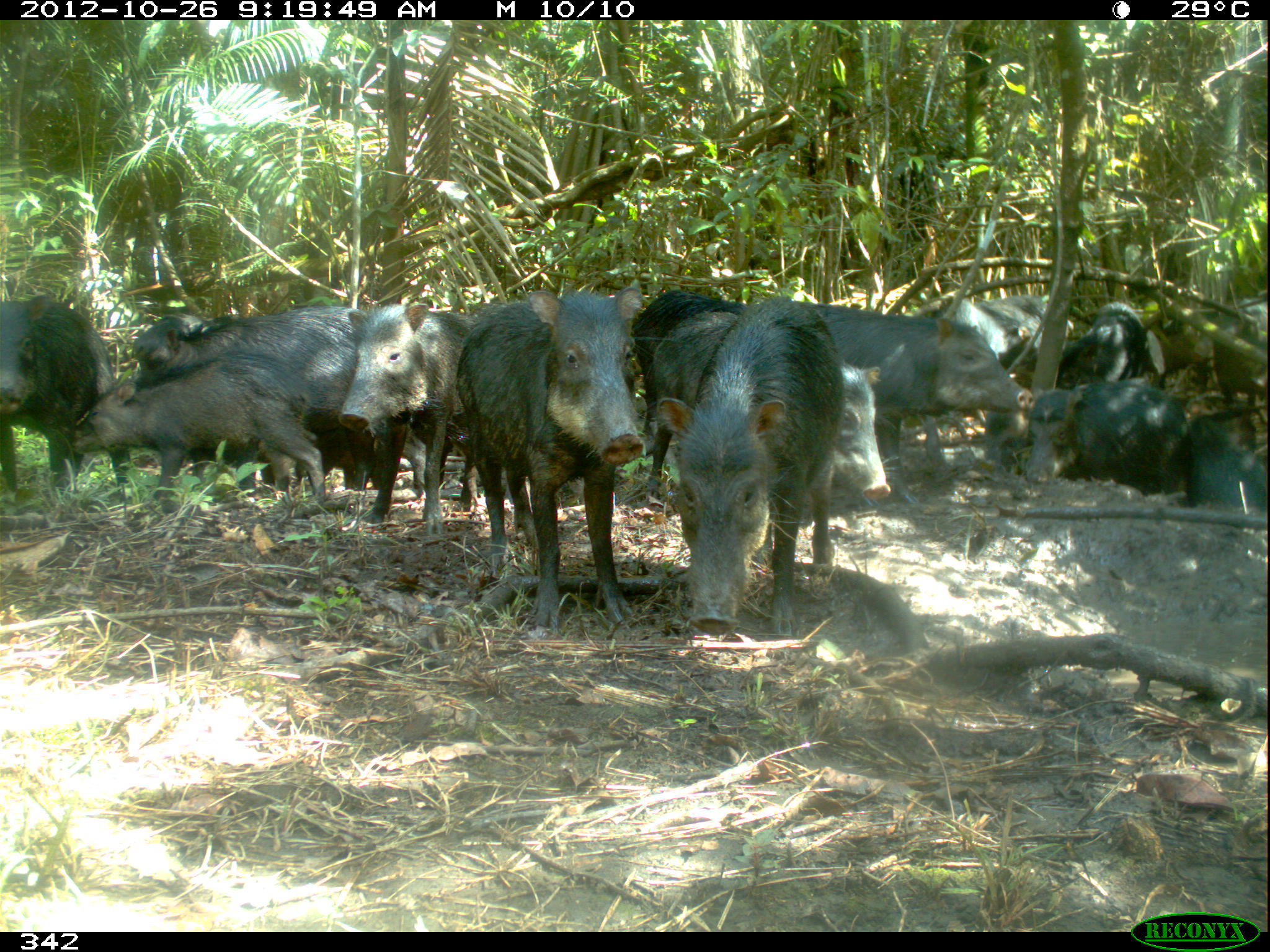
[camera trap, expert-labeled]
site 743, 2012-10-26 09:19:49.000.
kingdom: Animalia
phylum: Chordata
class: Mammalia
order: Artiodactyla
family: Tayassuidae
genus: Tayassu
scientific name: Tayassu pecari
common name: white-lipped peccary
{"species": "Tayassu pecari (white-lipped peccary)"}